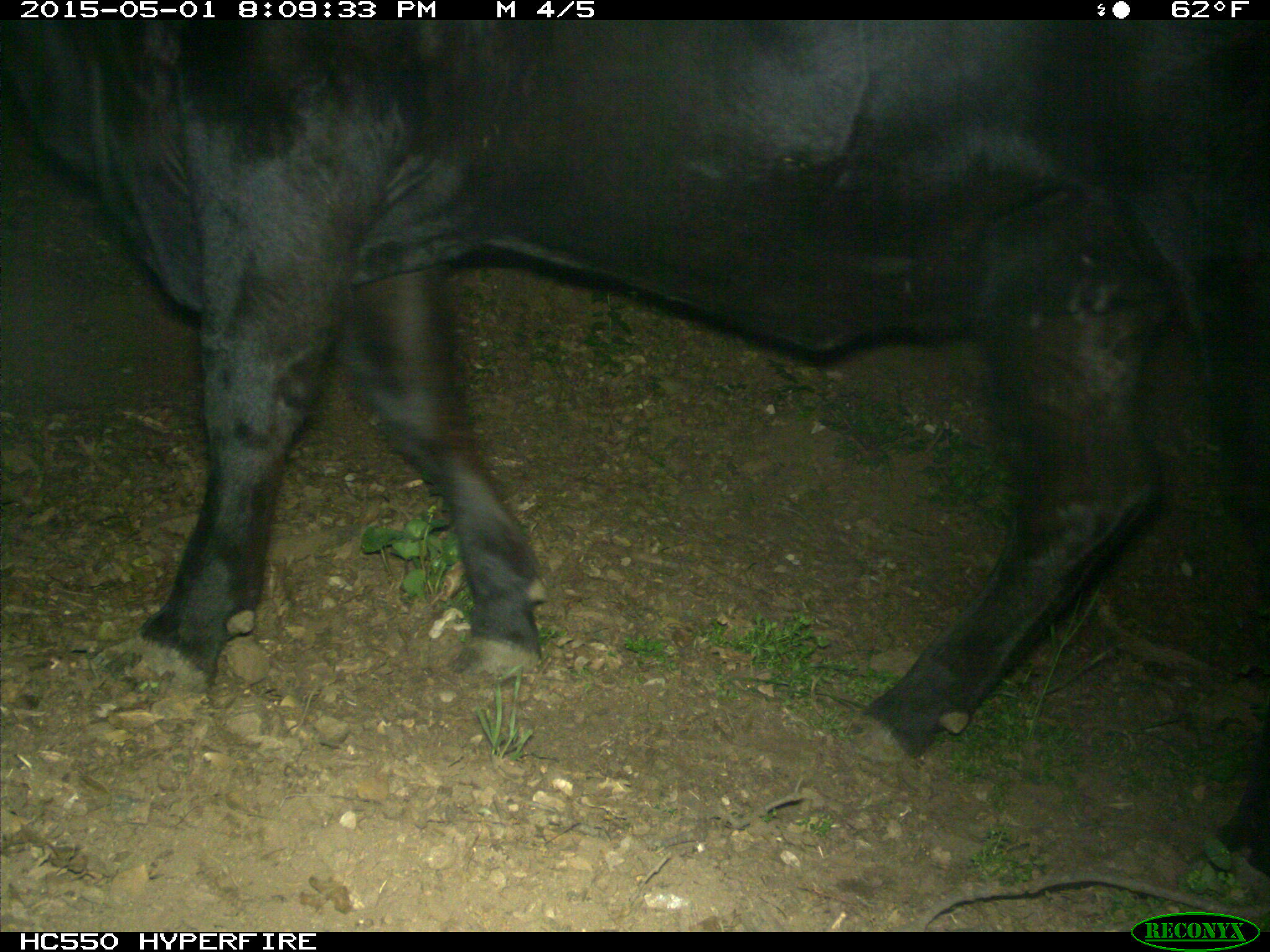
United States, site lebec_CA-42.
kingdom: Animalia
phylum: Chordata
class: Mammalia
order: Artiodactyla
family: Bovidae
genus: Bos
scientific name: Bos taurus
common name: domestic cow